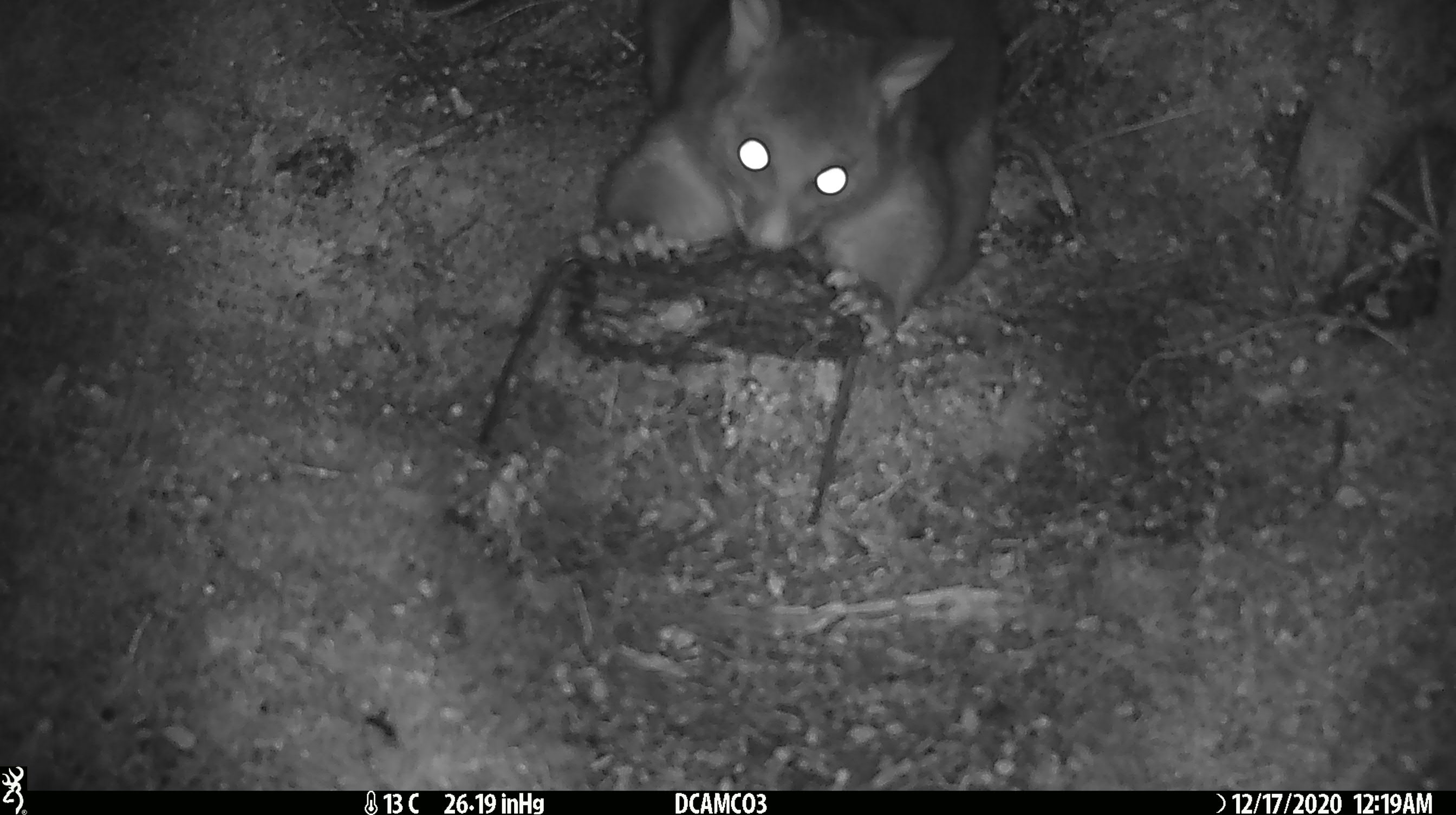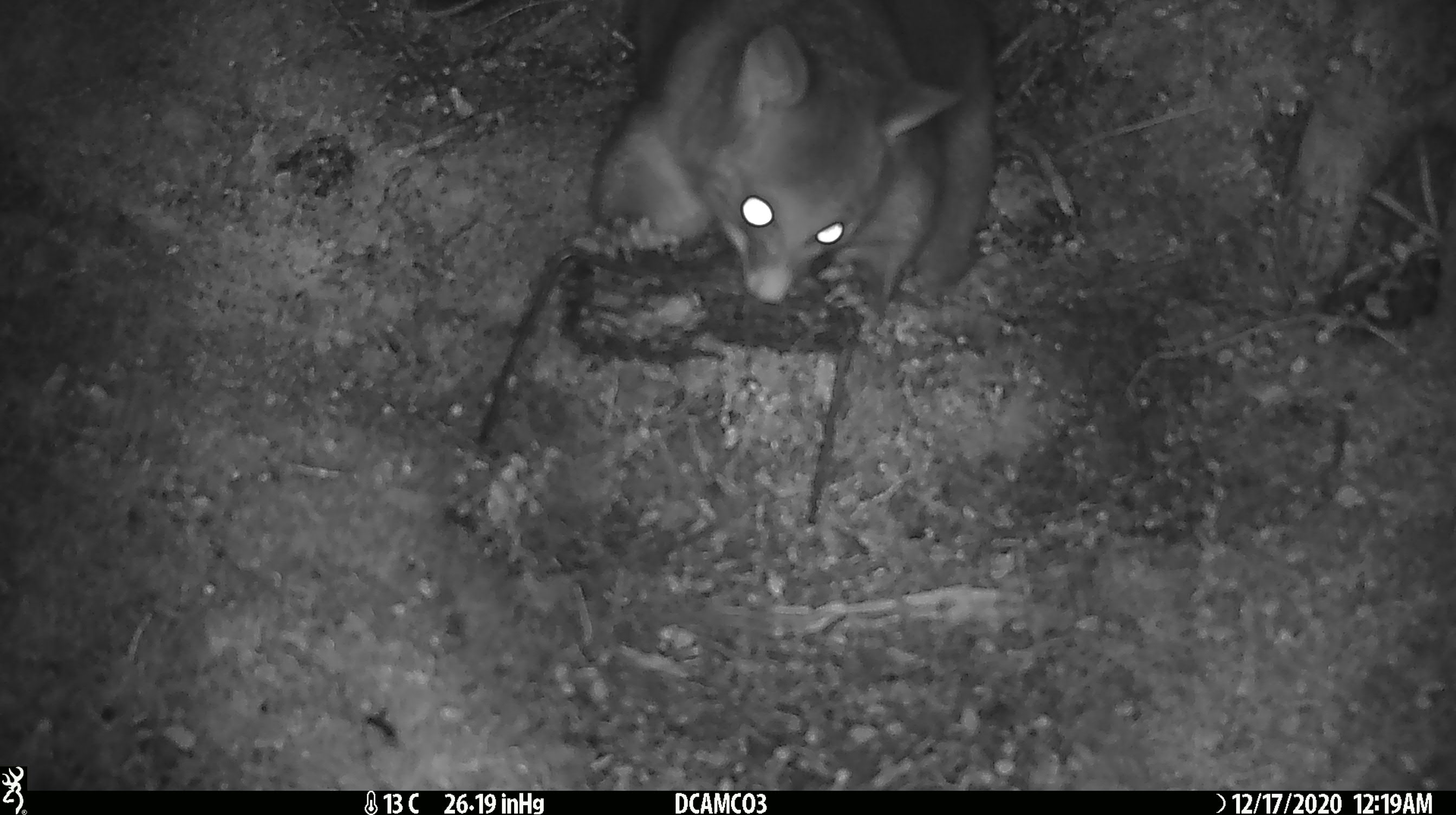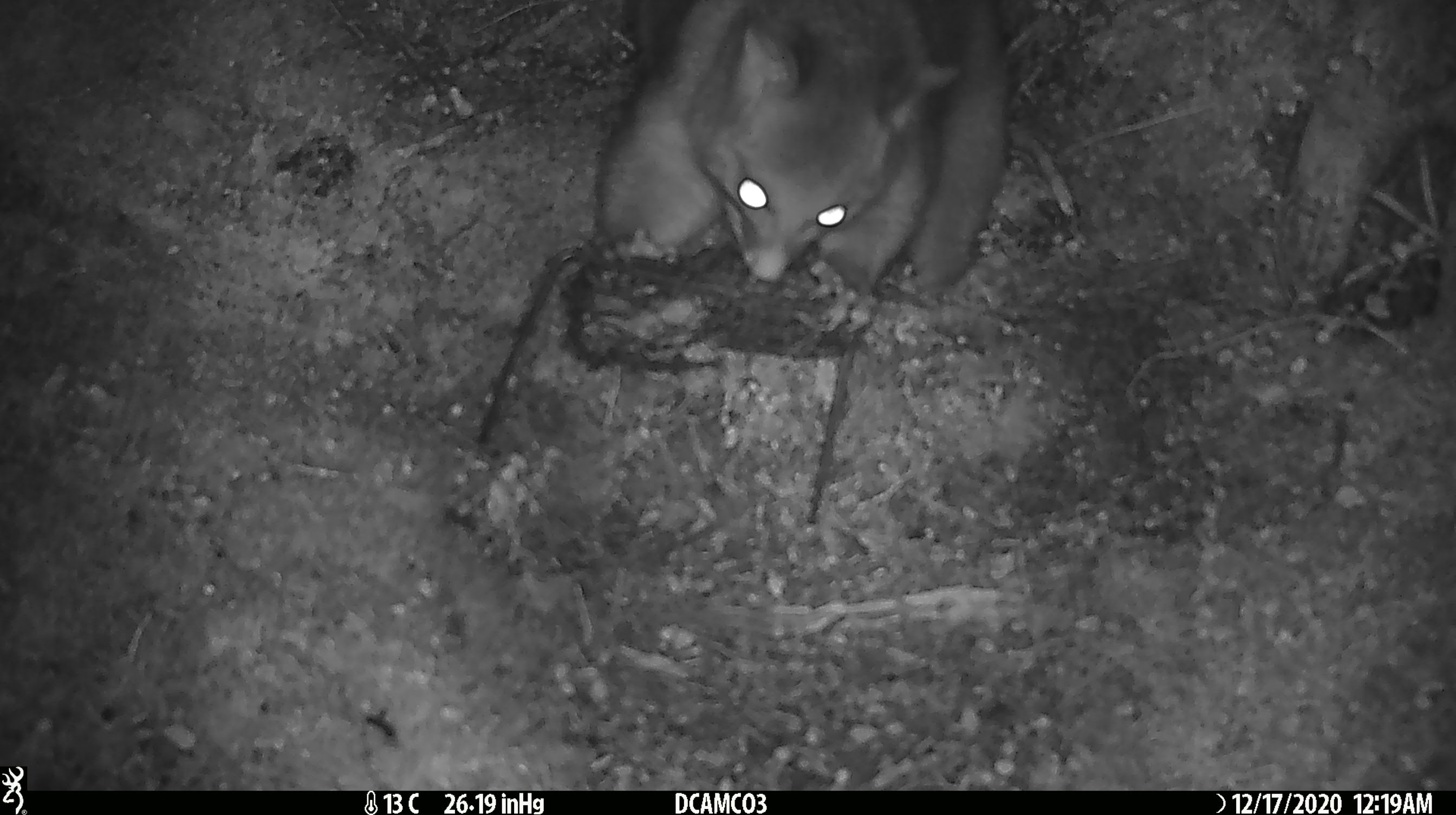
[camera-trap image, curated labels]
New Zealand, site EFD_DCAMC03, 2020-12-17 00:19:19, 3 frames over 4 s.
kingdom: Animalia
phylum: Chordata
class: Mammalia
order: Diprotodontia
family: Phalangeridae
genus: Trichosurus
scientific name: Trichosurus vulpecula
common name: common brushtail possum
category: possum